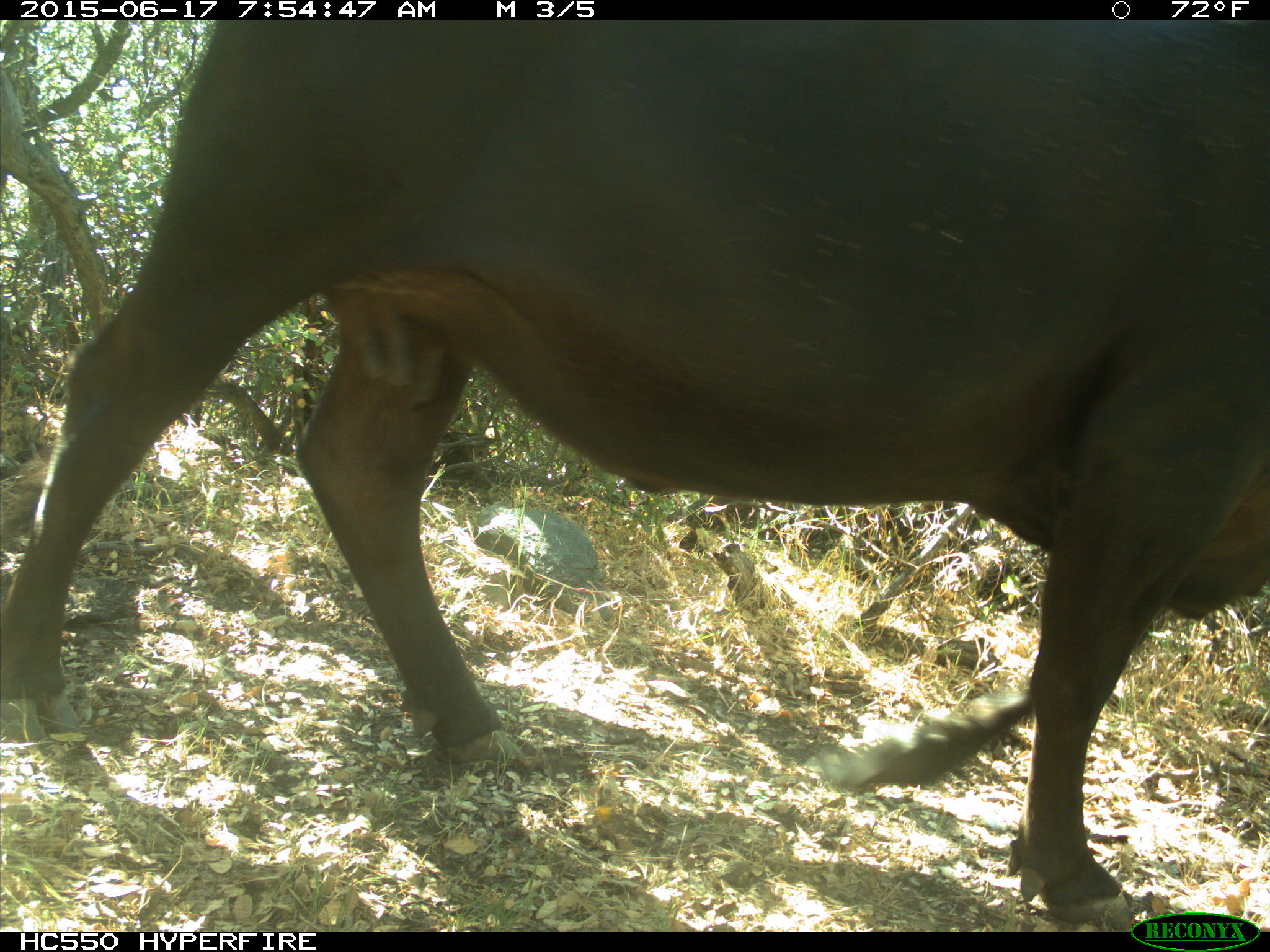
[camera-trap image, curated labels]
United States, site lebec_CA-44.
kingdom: Animalia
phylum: Chordata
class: Mammalia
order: Artiodactyla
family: Bovidae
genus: Bos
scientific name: Bos taurus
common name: domestic cow